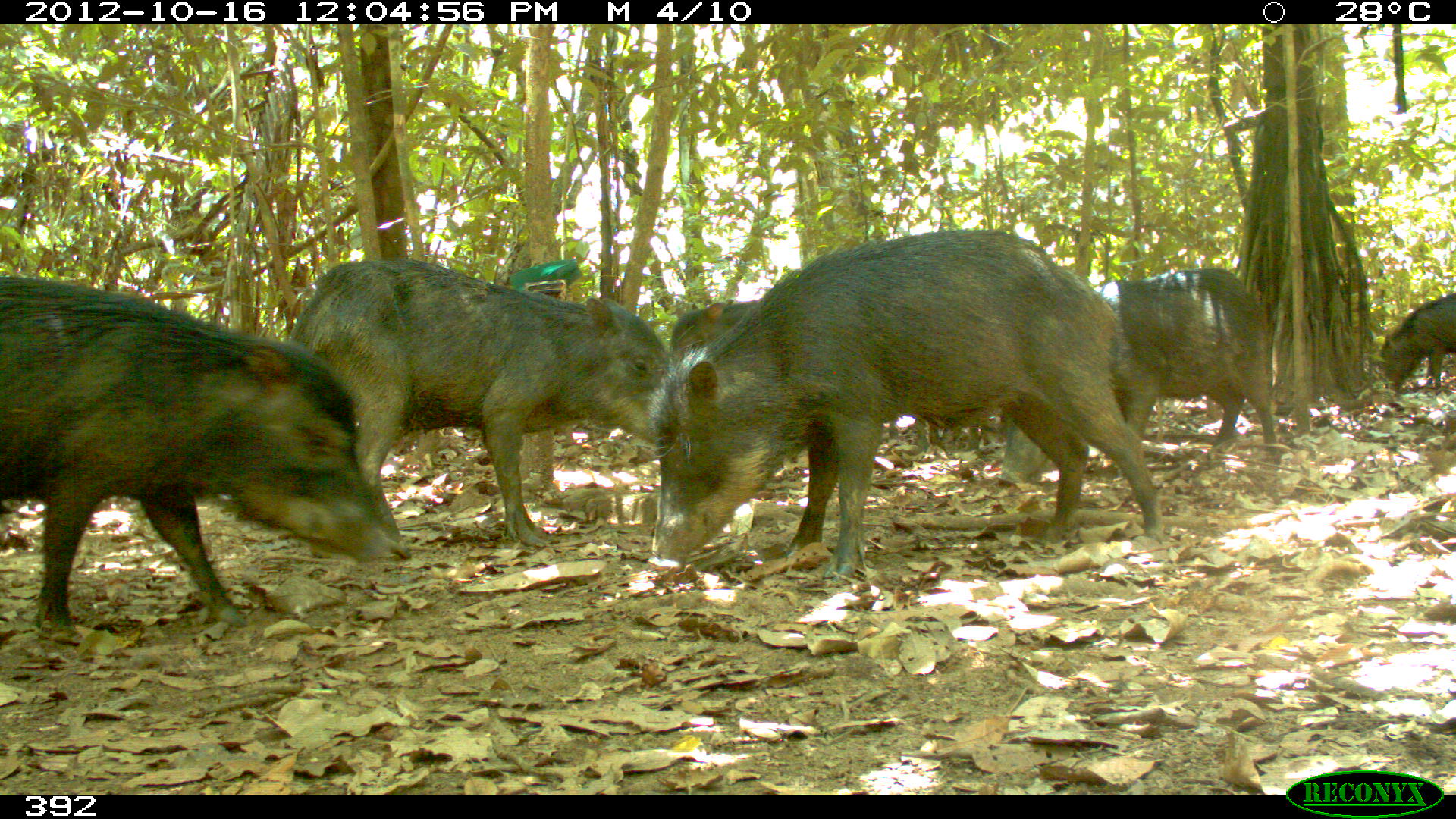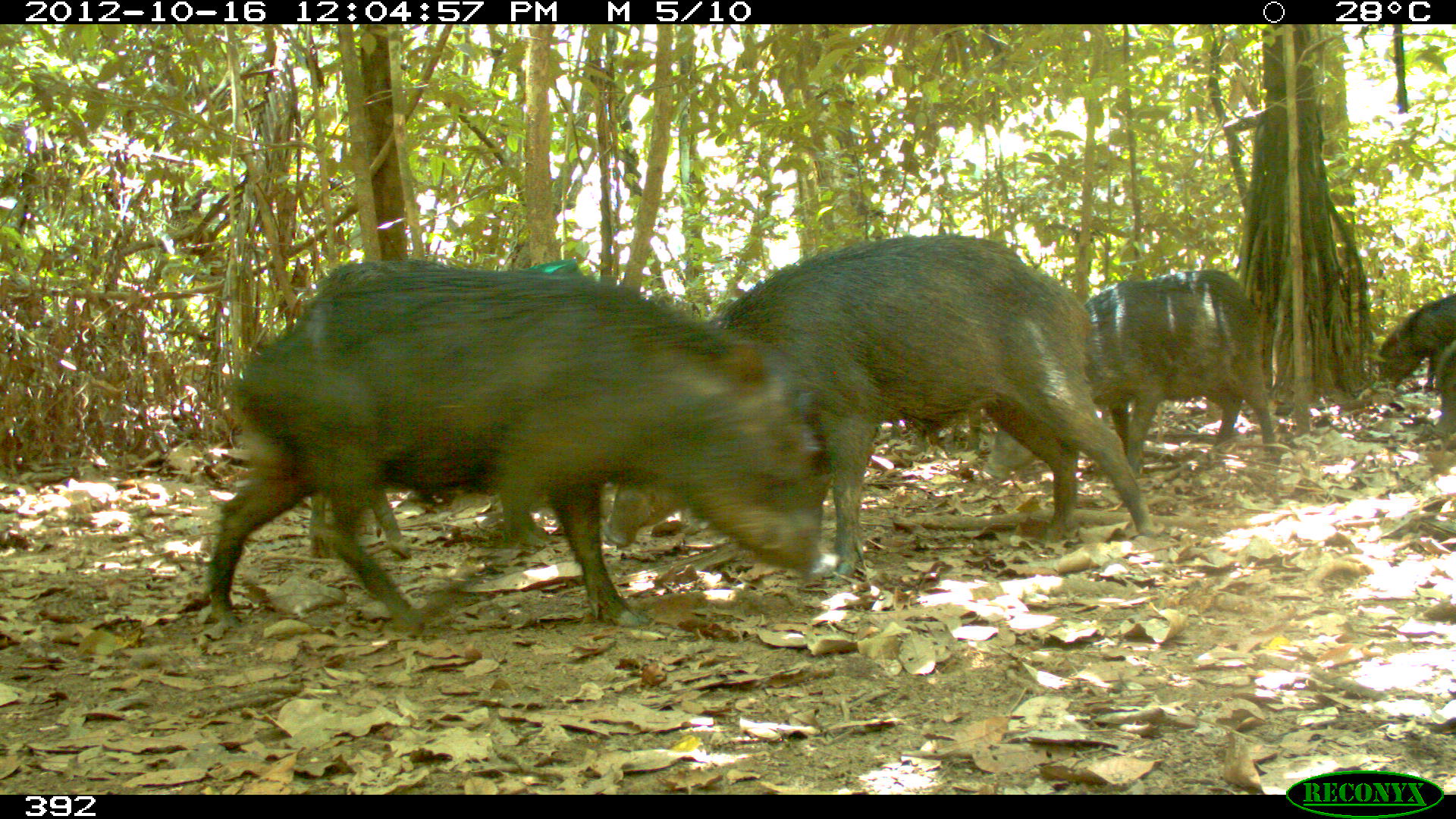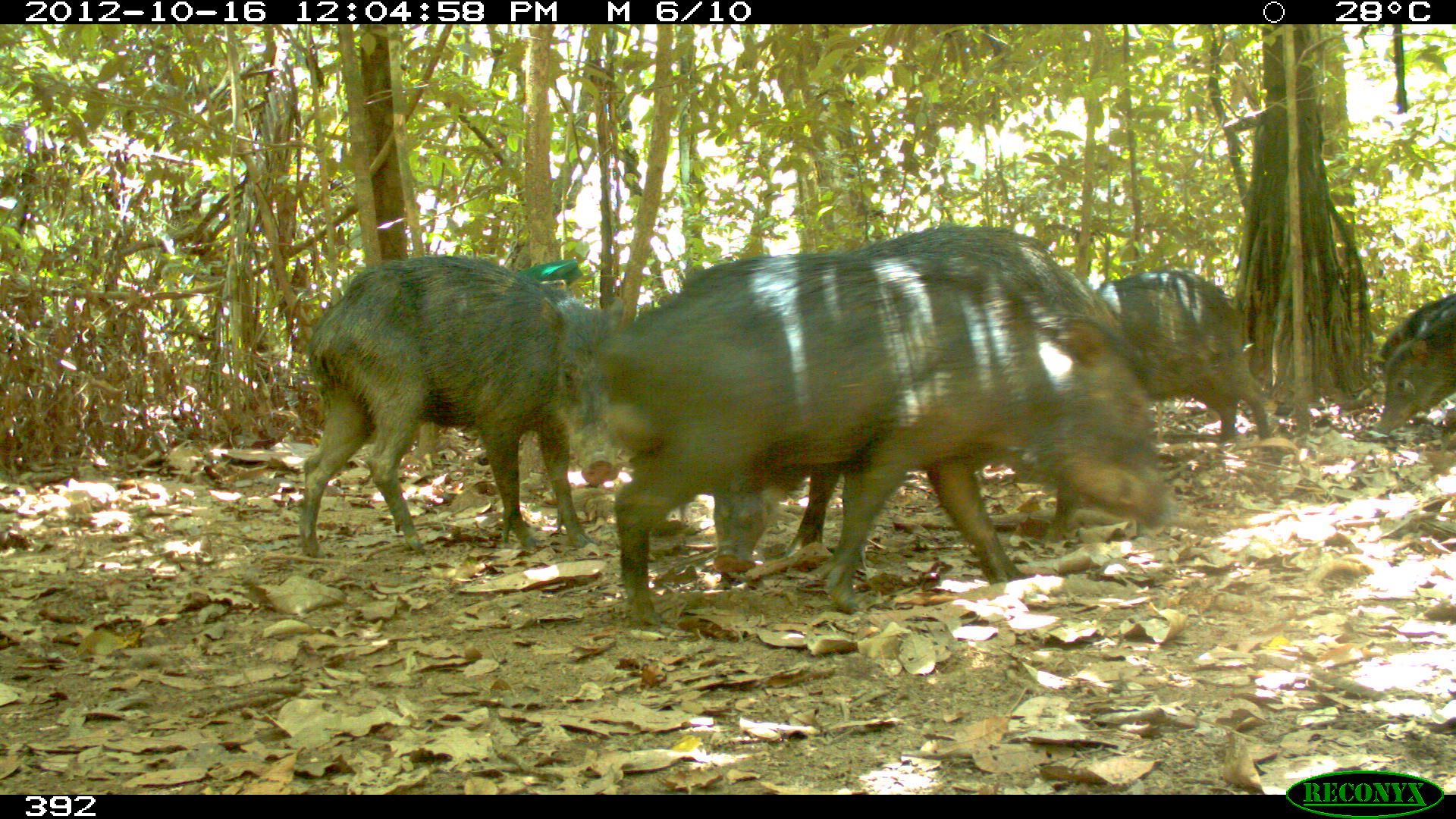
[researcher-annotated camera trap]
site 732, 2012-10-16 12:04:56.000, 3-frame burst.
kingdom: Animalia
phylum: Chordata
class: Mammalia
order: Artiodactyla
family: Tayassuidae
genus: Tayassu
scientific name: Tayassu pecari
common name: white-lipped peccary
Tayassu pecari (white-lipped peccary).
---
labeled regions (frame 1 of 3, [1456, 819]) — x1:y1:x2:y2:
tayassu pecari: 646:230:1163:583; 0:273:398:635; 286:258:684:548; 995:265:1279:493; 1377:292:1456:398; 667:298:757:353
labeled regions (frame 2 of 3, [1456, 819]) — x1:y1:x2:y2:
tayassu pecari: 199:254:830:633; 596:234:1164:587; 981:268:1283:481; 310:477:552:574; 1378:293:1456:396; 1434:333:1456:439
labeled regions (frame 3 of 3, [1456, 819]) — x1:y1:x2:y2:
tayassu pecari: 589:250:1176:625; 710:222:1126:573; 299:253:626:557; 1088:268:1274:438; 1366:289:1455:438; 1376:291:1455:362